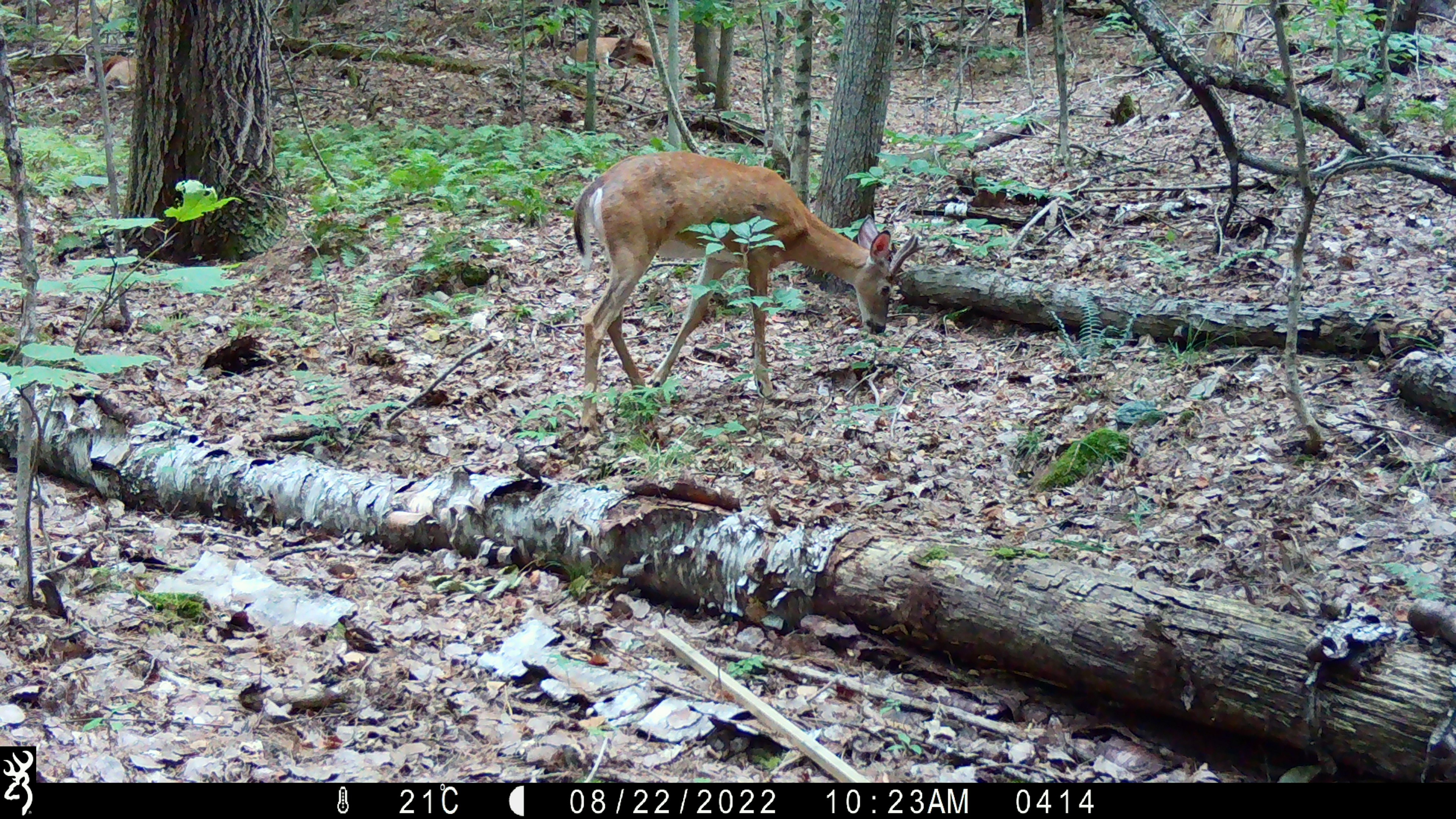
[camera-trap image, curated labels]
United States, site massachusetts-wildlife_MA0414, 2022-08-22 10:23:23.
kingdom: Animalia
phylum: Chordata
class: Mammalia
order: Artiodactyla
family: Cervidae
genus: Odocoileus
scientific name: Odocoileus virginianus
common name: white-tailed deer